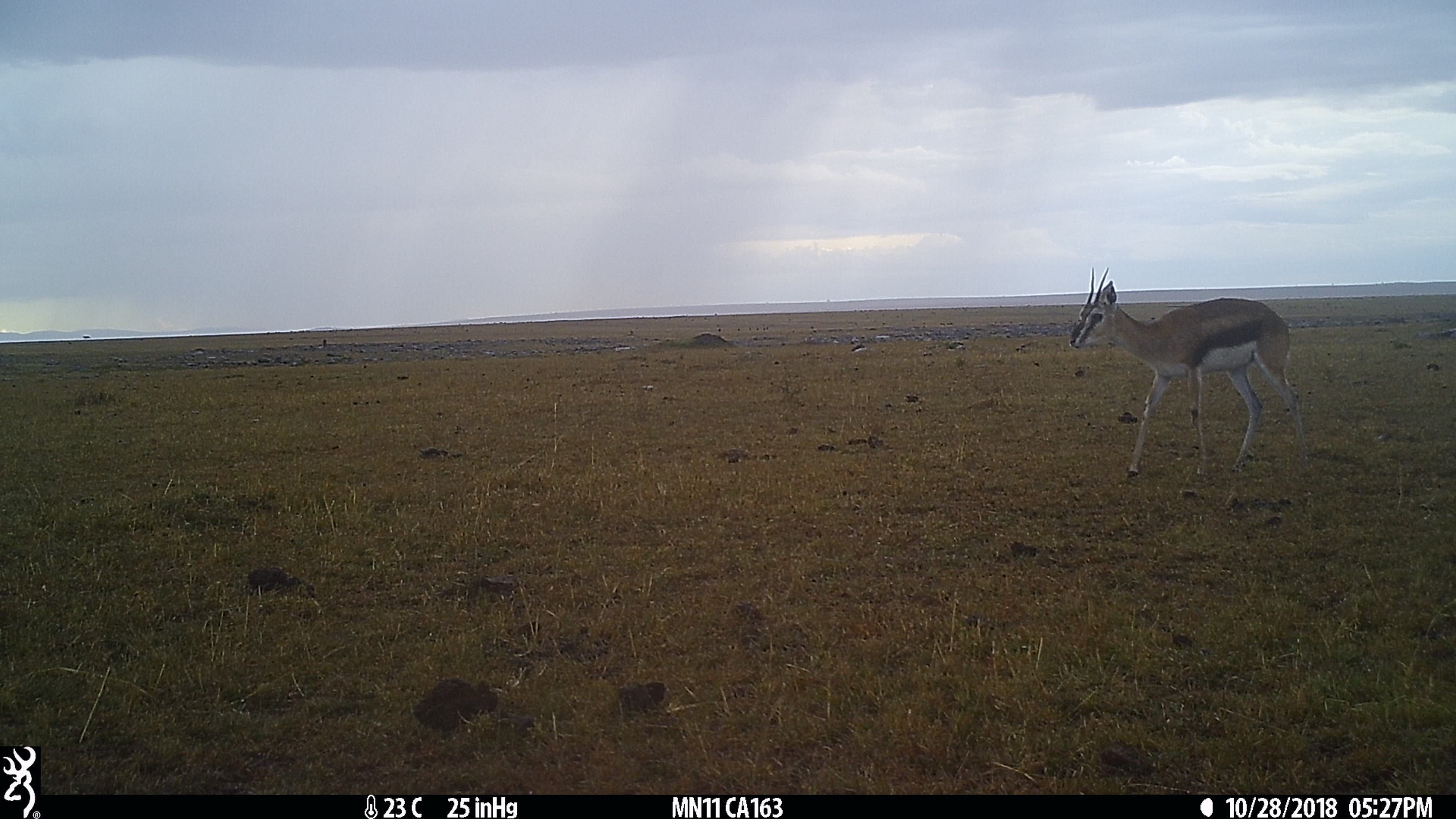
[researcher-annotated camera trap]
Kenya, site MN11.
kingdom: Animalia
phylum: Chordata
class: Mammalia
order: Artiodactyla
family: Bovidae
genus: Eudorcas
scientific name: Eudorcas thomsonii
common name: thomon's gazelle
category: gazelle thomsons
Gazelle thomsons (thomon's gazelle) (Eudorcas thomsonii).